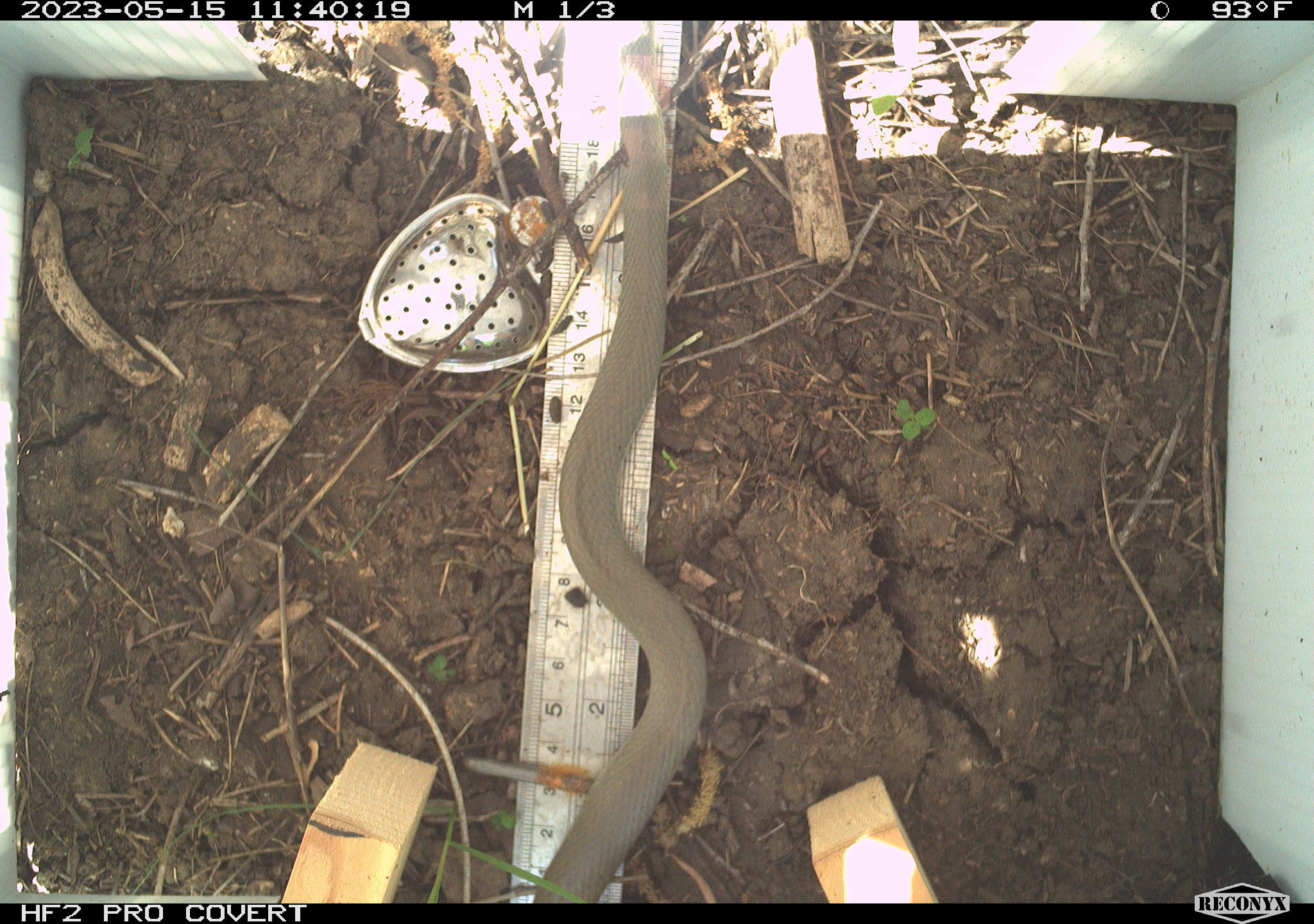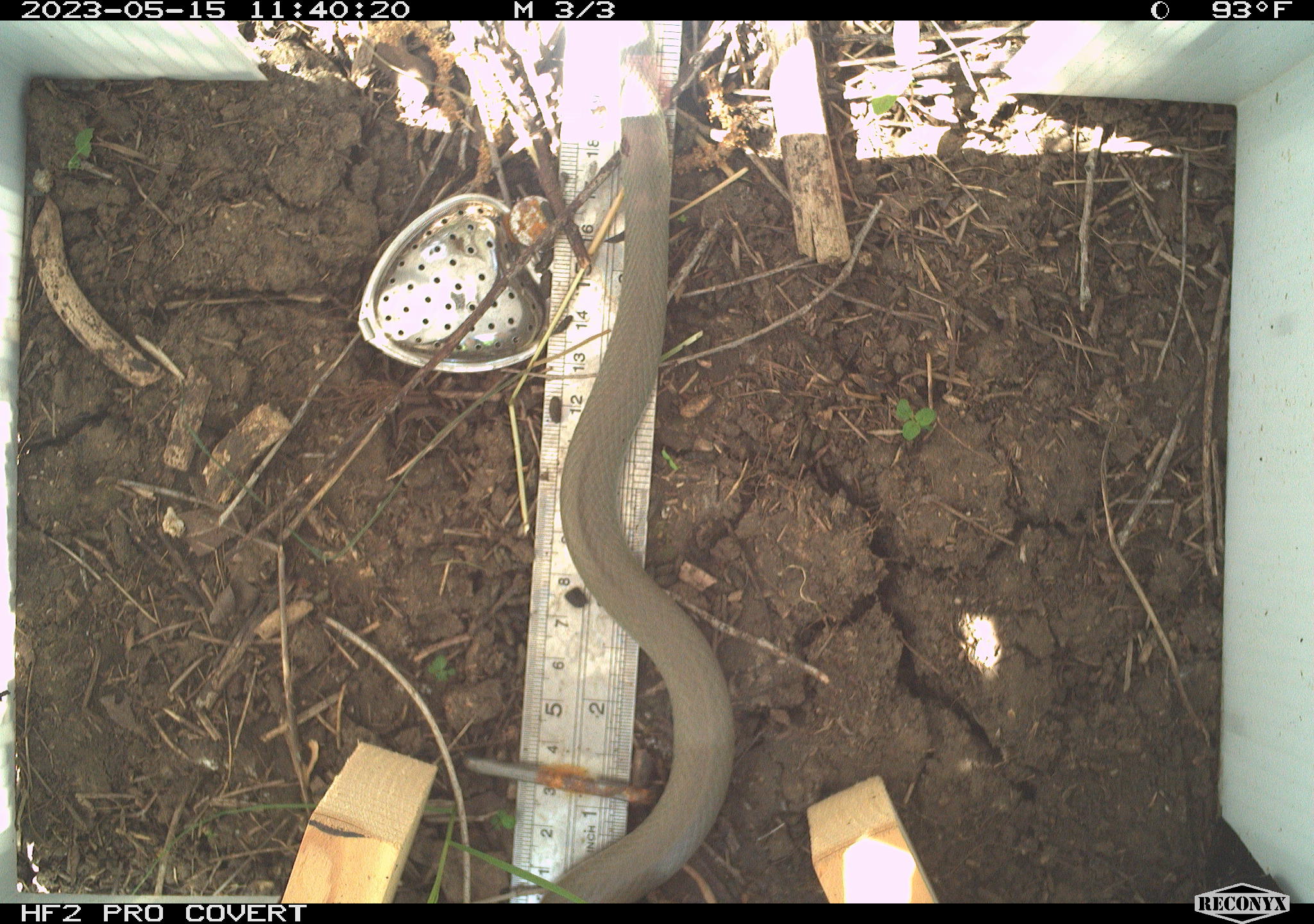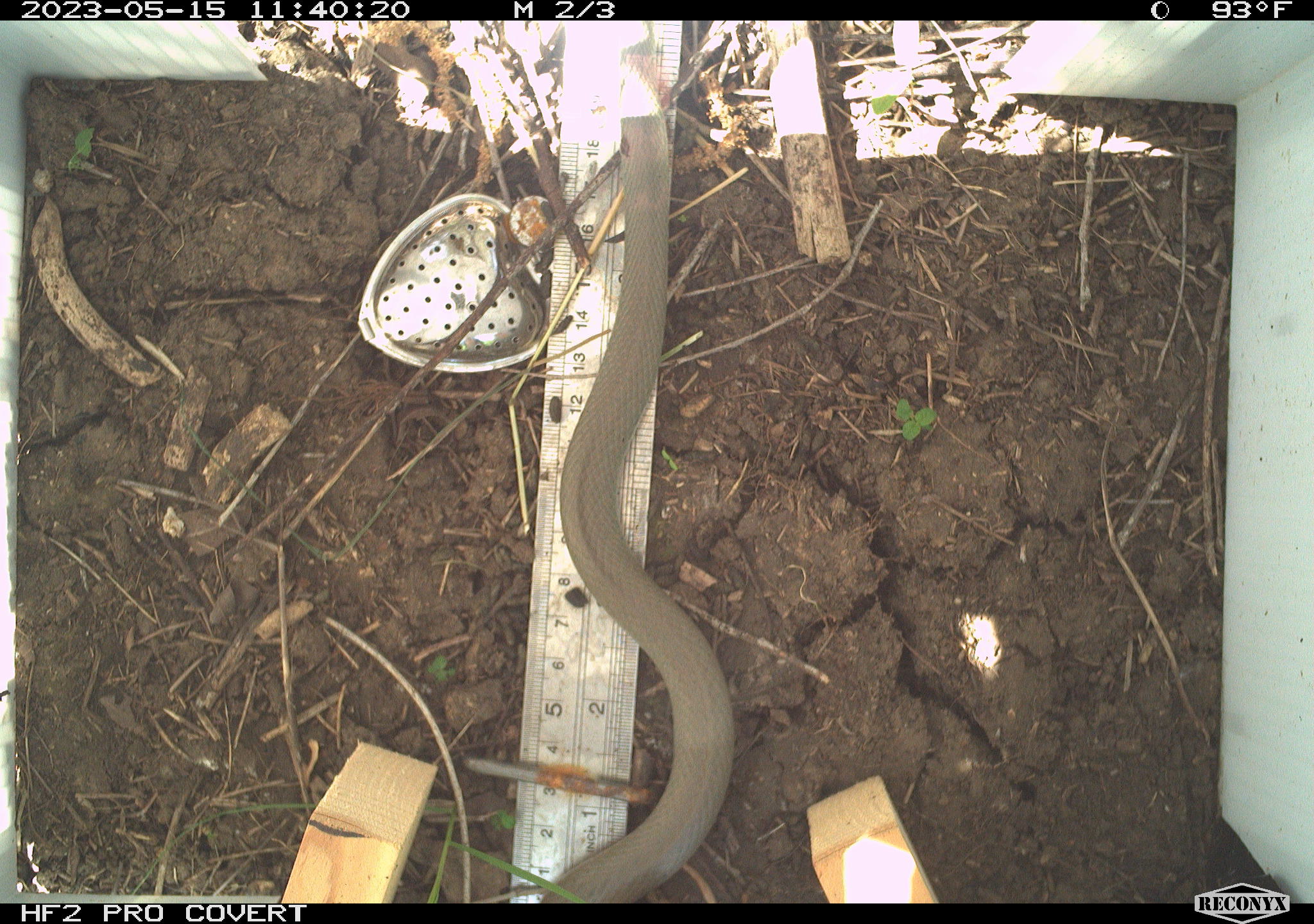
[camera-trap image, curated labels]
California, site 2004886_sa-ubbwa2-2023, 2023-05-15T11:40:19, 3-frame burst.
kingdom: Animalia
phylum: Chordata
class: Reptilia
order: Squamata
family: Colubridae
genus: Coluber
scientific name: Coluber constrictor mormon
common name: western yellow-bellied racer